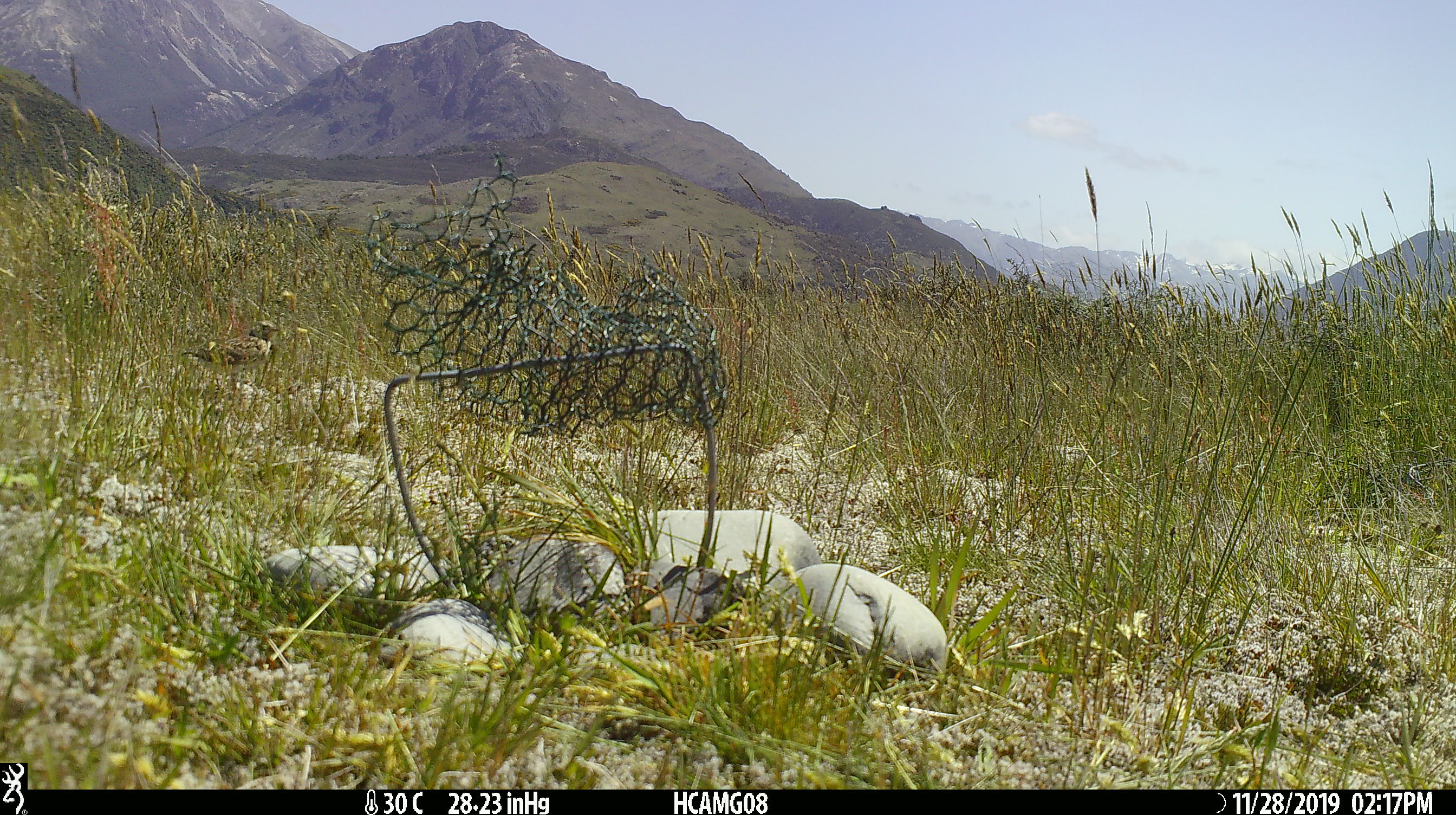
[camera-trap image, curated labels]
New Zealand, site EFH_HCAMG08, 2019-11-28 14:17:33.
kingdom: Animalia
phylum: Chordata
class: Aves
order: Passeriformes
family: Motacillidae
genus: Anthus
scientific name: Anthus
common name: pipit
Pipit (Anthus).